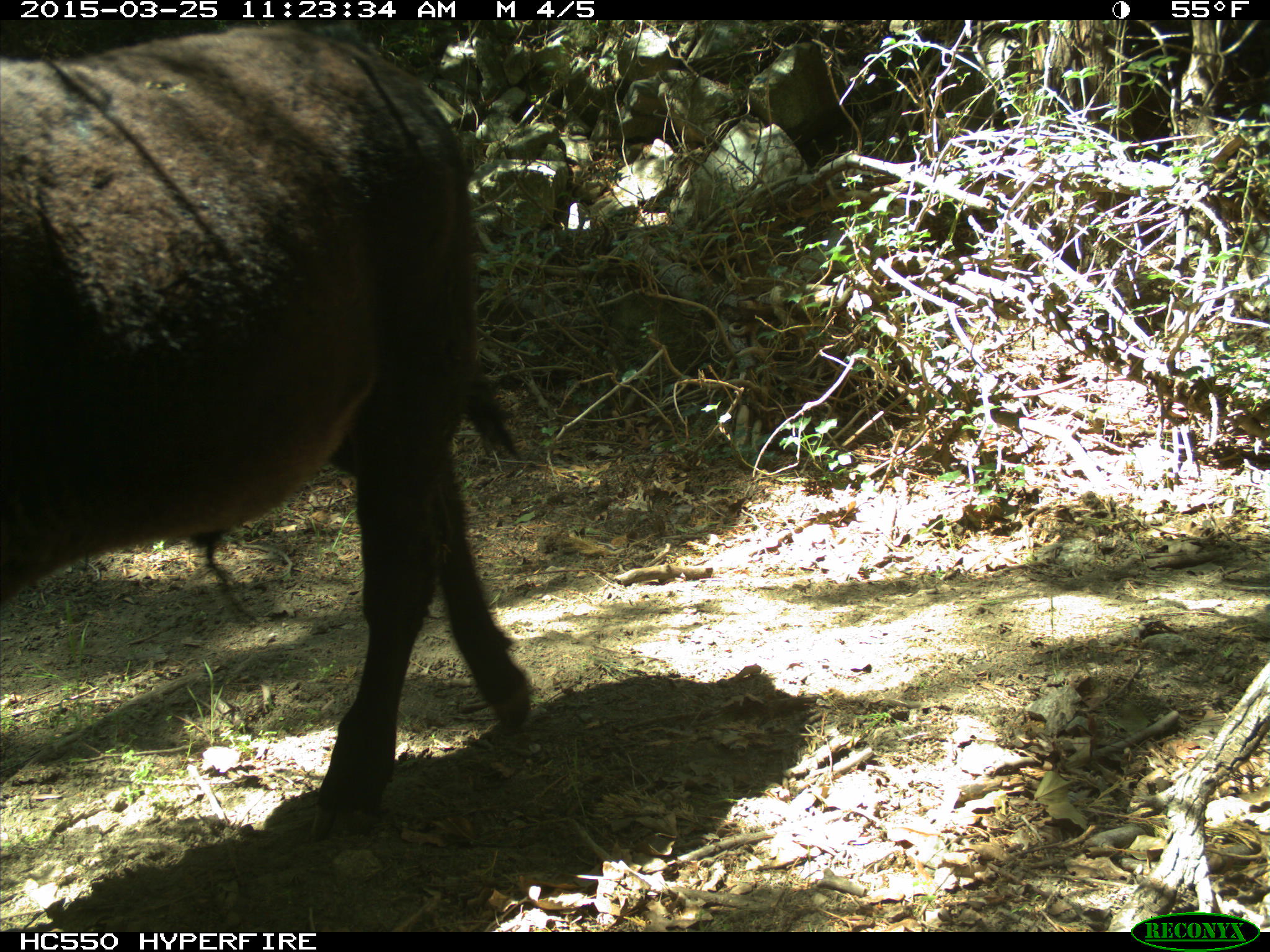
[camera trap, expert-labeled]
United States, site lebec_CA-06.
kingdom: Animalia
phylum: Chordata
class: Mammalia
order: Artiodactyla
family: Bovidae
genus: Bos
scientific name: Bos taurus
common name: domestic cow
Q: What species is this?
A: Bos taurus (domestic cow).